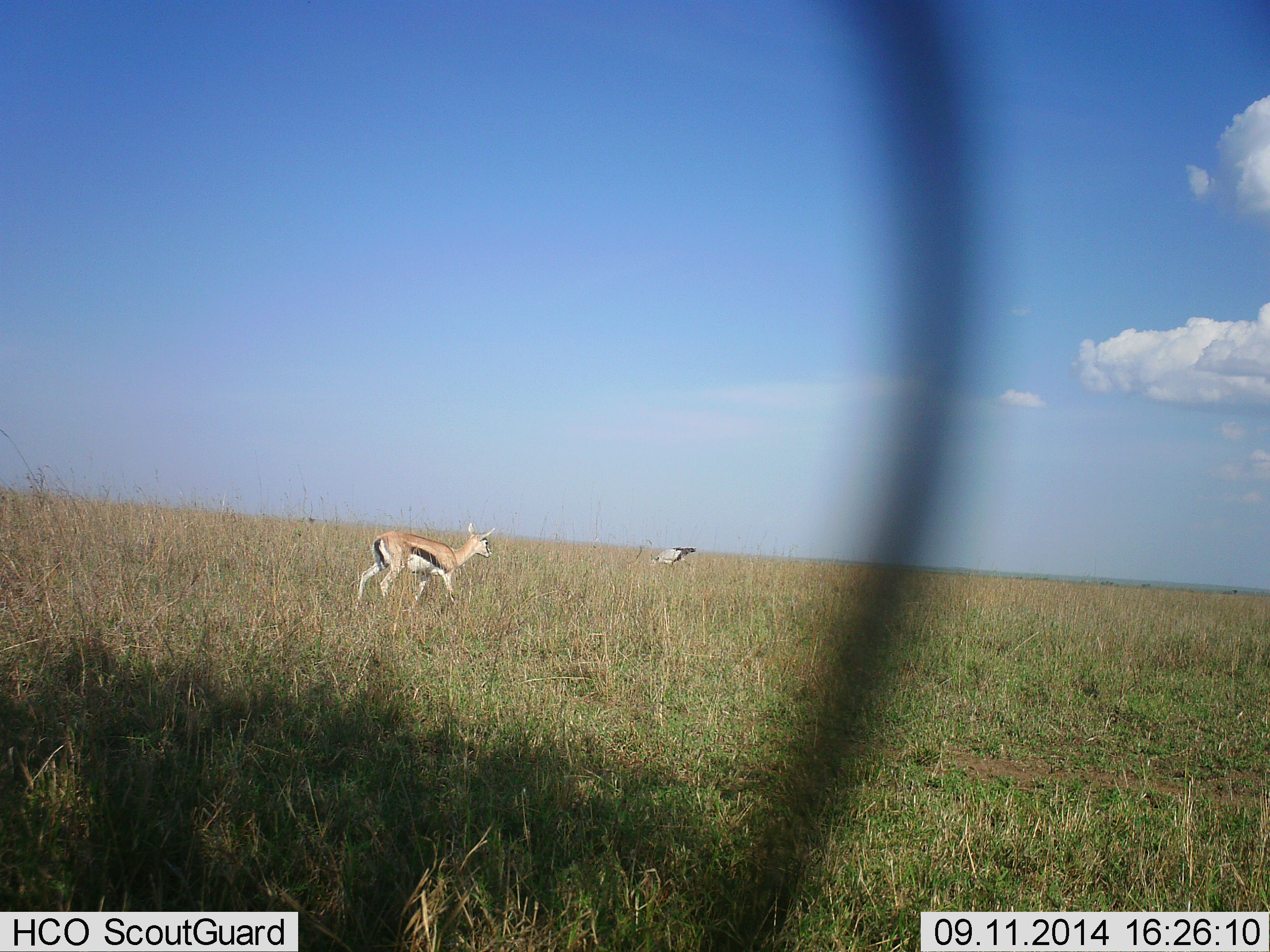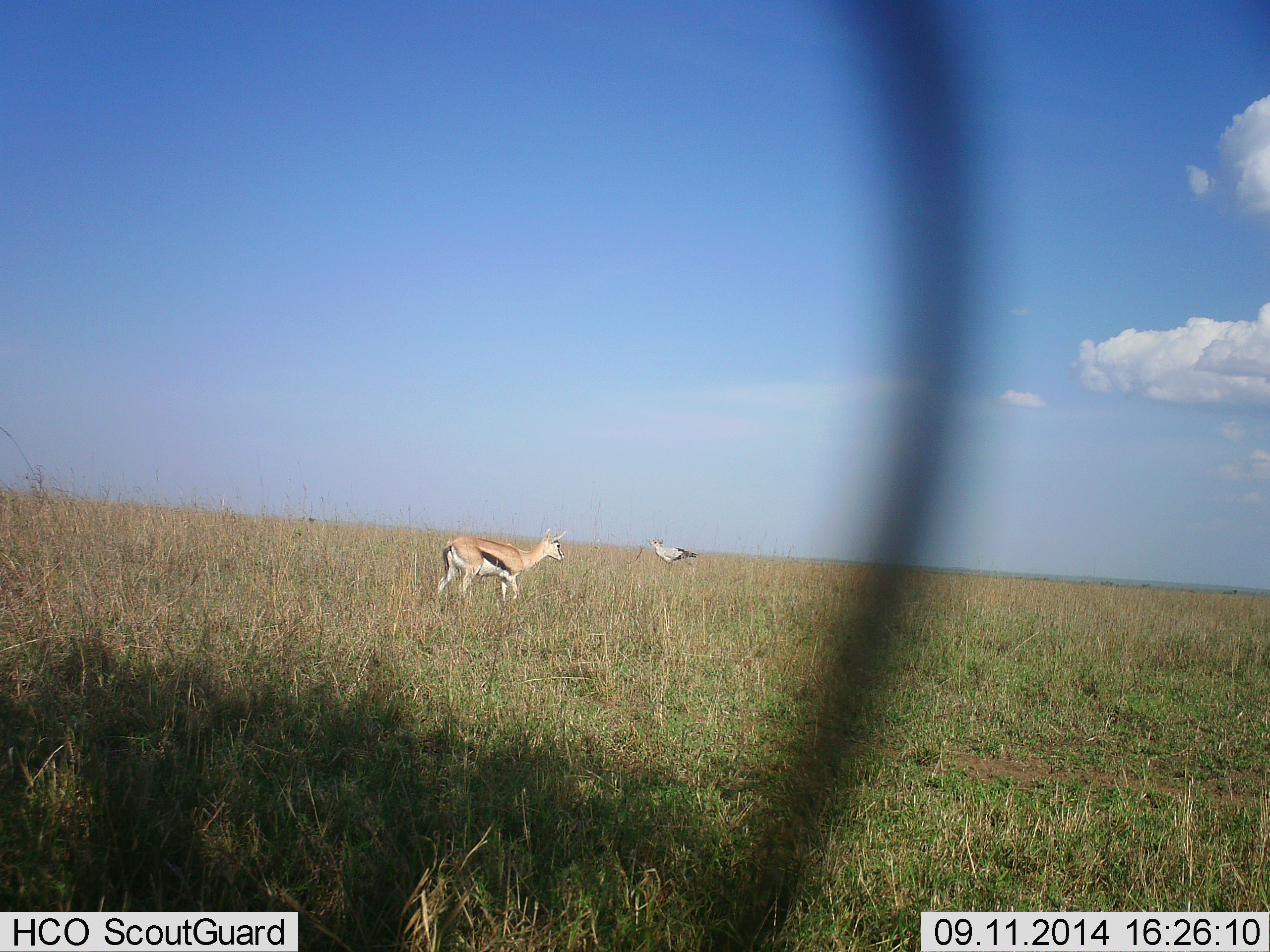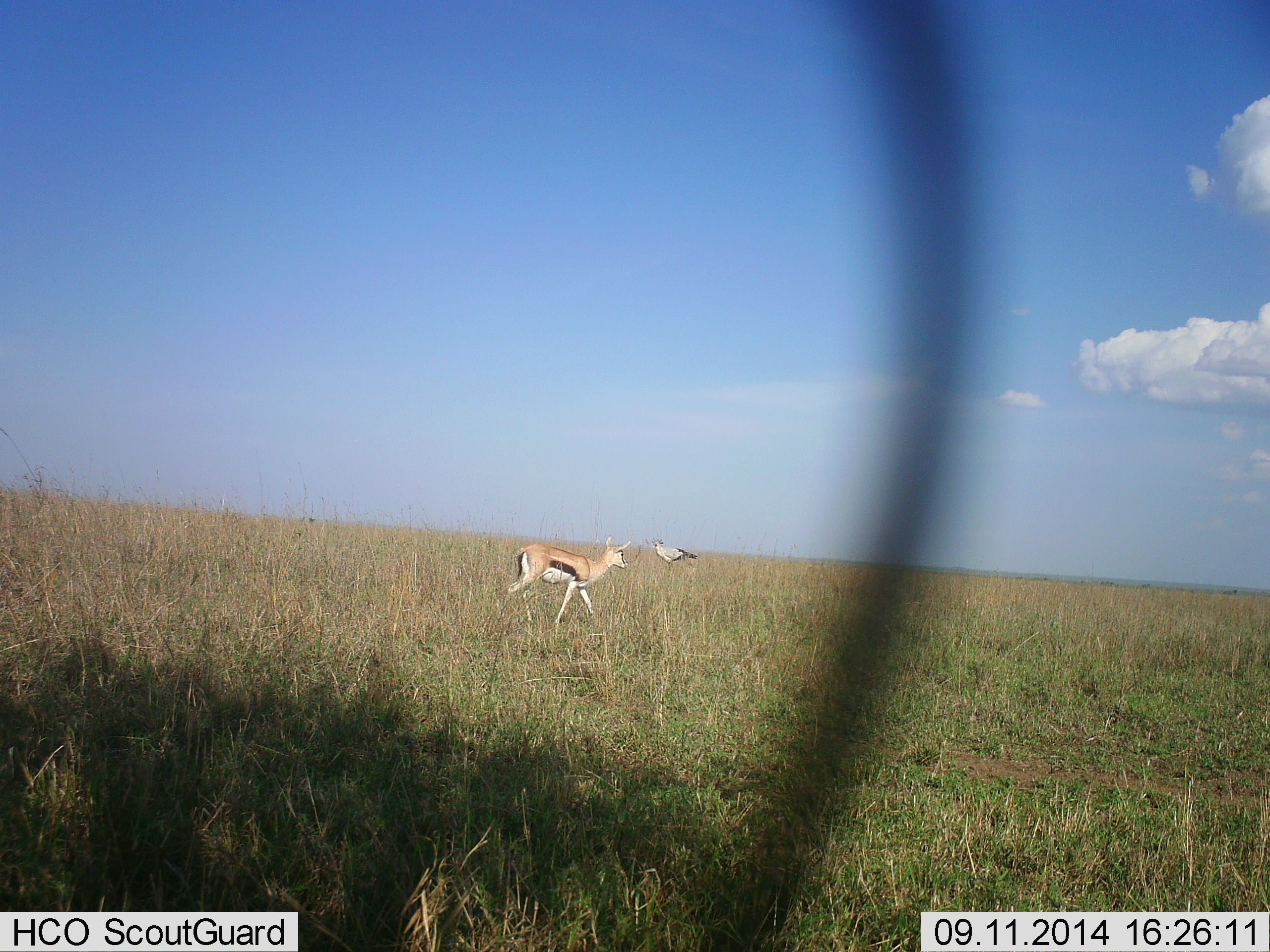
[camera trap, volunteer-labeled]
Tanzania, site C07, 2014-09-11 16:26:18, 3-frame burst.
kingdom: Animalia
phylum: Chordata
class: Mammalia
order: Artiodactyla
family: Bovidae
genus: Eudorcas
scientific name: Eudorcas thomsonii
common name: thomson's gazelle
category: gazellethomsons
Gazellethomsons (thomson's gazelle) (Eudorcas thomsonii), count 1. Behavior (volunteer vote fractions): standing 11%, resting 0%, moving 89%, interacting 0%. Young present (vote fraction): 0%. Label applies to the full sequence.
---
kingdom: Animalia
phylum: Chordata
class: Aves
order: Accipitriformes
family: Sagittariidae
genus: Sagittarius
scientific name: Sagittarius serpentarius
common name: secretary bird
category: secretarybird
Secretarybird (secretary bird) (Sagittarius serpentarius), count 1. Behavior (volunteer vote fractions): standing 50%, resting 0%, moving 0%, interacting 0%. Young present (vote fraction): 0%. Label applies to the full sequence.